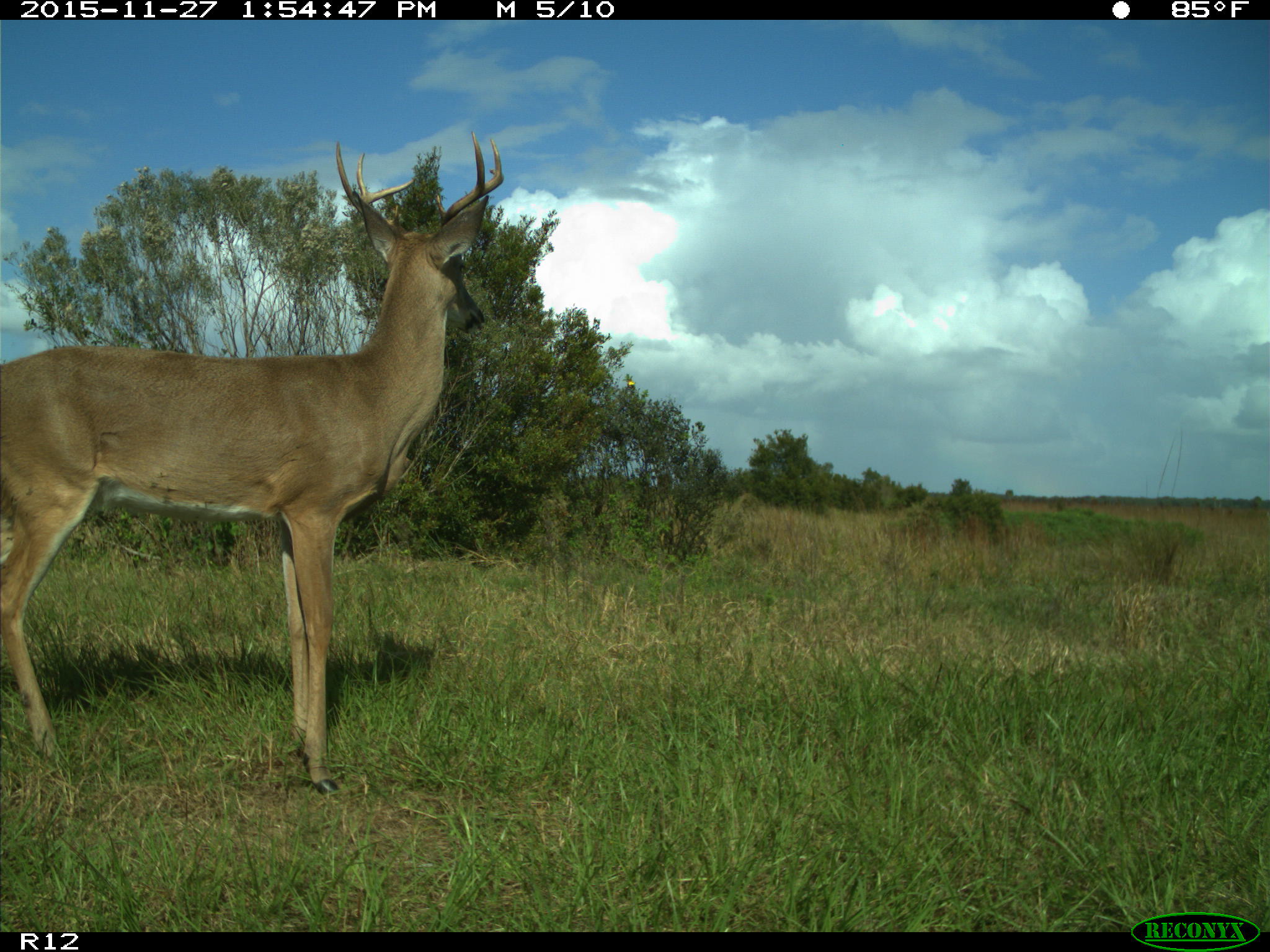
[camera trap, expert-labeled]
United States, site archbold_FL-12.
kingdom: Animalia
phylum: Chordata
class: Mammalia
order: Artiodactyla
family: Cervidae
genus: Odocoileus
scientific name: Odocoileus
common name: deer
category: unidentified deer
Unidentified deer (deer) (Odocoileus).